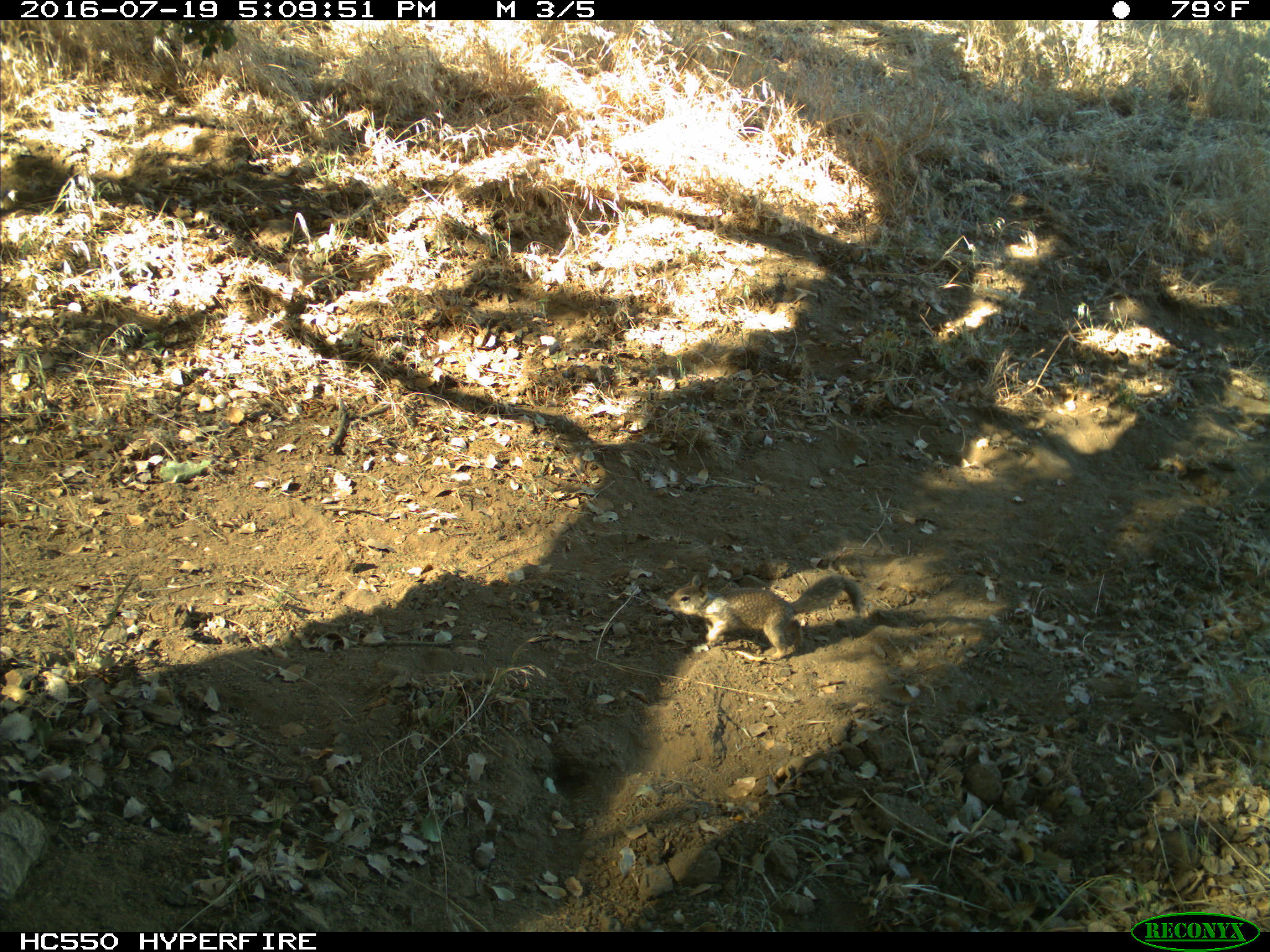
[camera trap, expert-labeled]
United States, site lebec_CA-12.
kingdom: Animalia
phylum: Chordata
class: Mammalia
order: Rodentia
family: Sciuridae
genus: Otospermophilus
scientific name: Otospermophilus beecheyi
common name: california ground squirrel